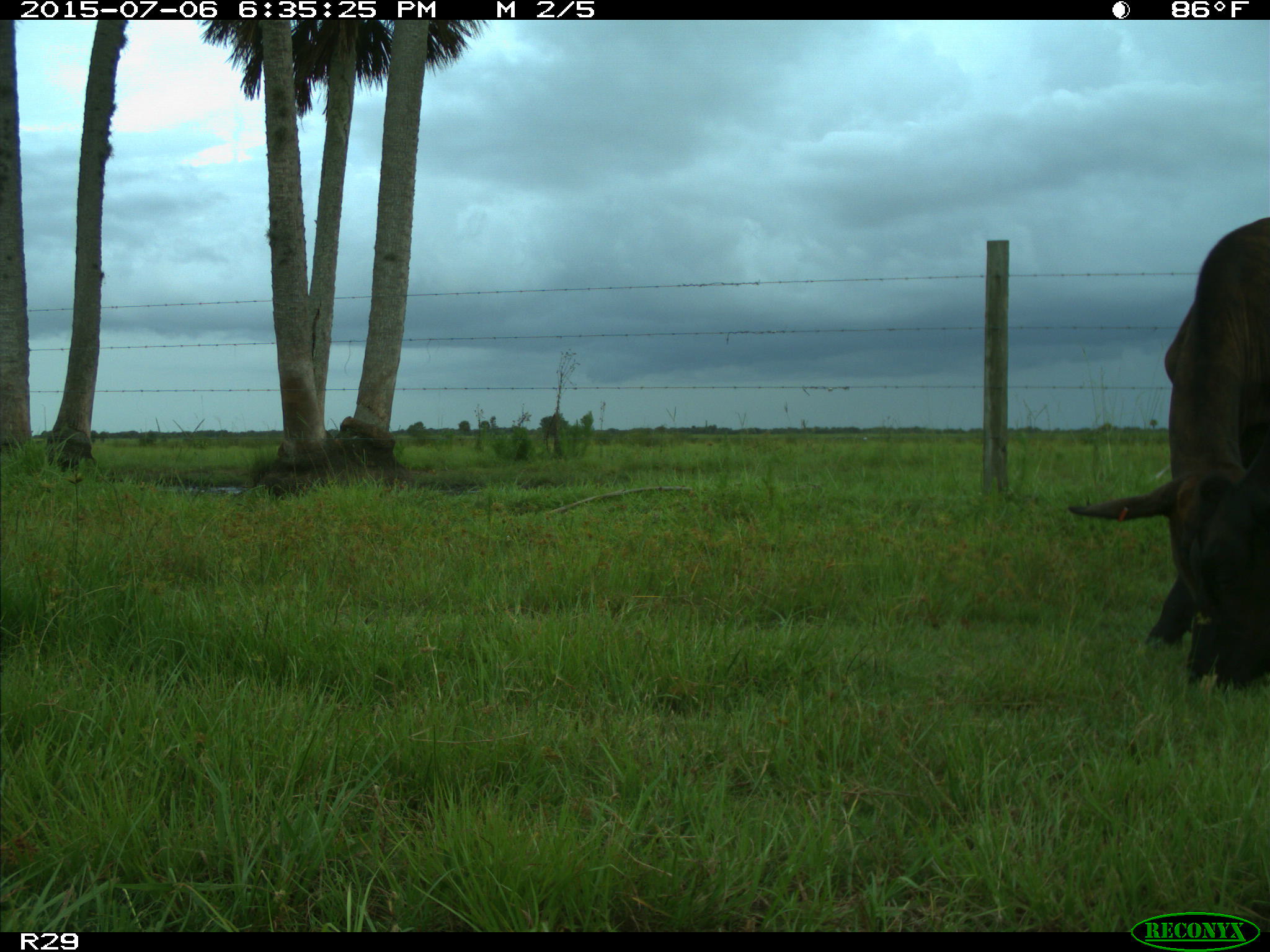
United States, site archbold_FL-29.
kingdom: Animalia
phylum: Chordata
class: Mammalia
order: Artiodactyla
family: Bovidae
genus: Bos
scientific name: Bos taurus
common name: domestic cow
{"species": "Bos taurus (domestic cow)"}